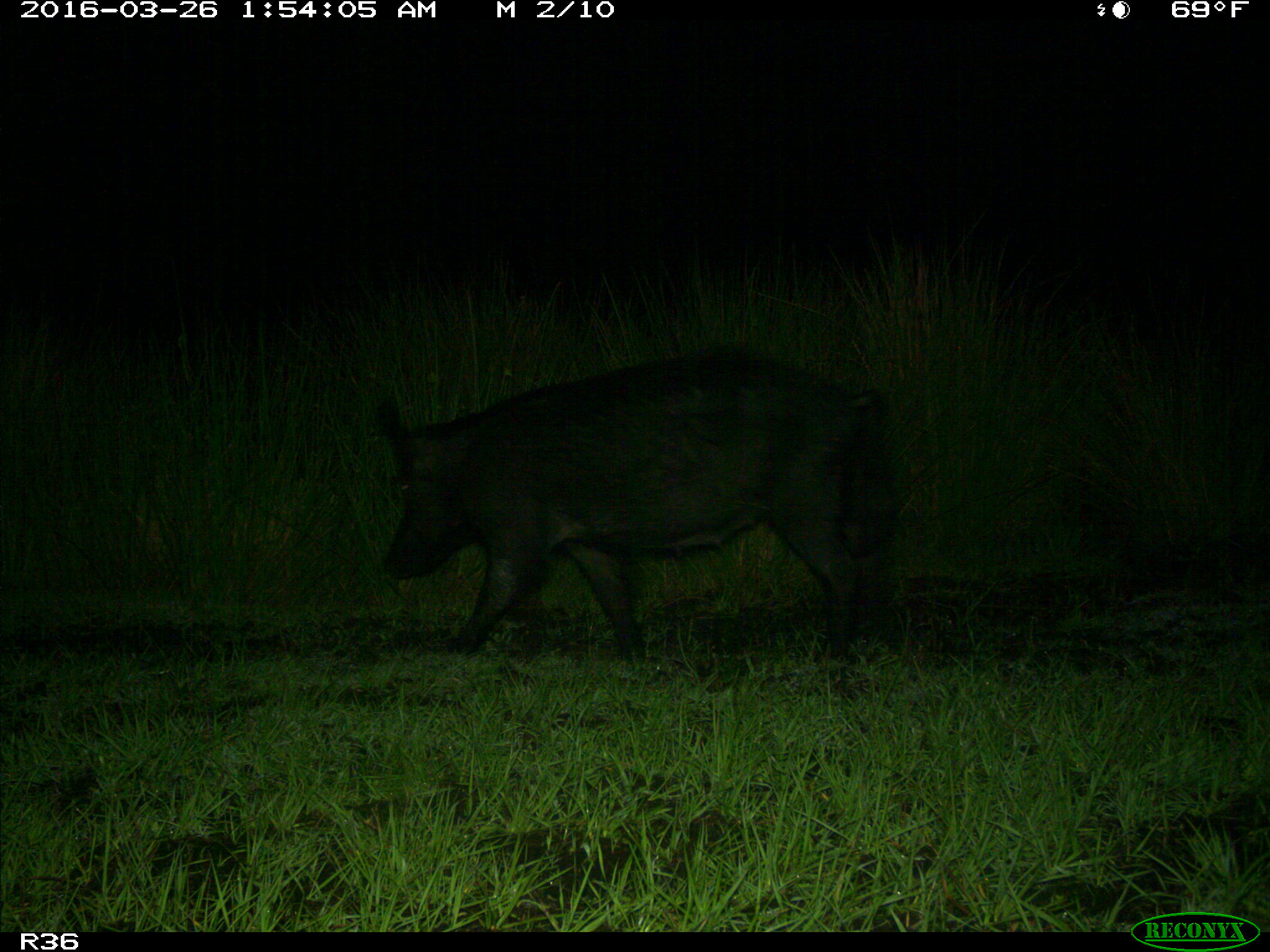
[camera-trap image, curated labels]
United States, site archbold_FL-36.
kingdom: Animalia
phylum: Chordata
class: Mammalia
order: Artiodactyla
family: Suidae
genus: Sus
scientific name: Sus scrofa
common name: wild boar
Sus scrofa (wild boar).